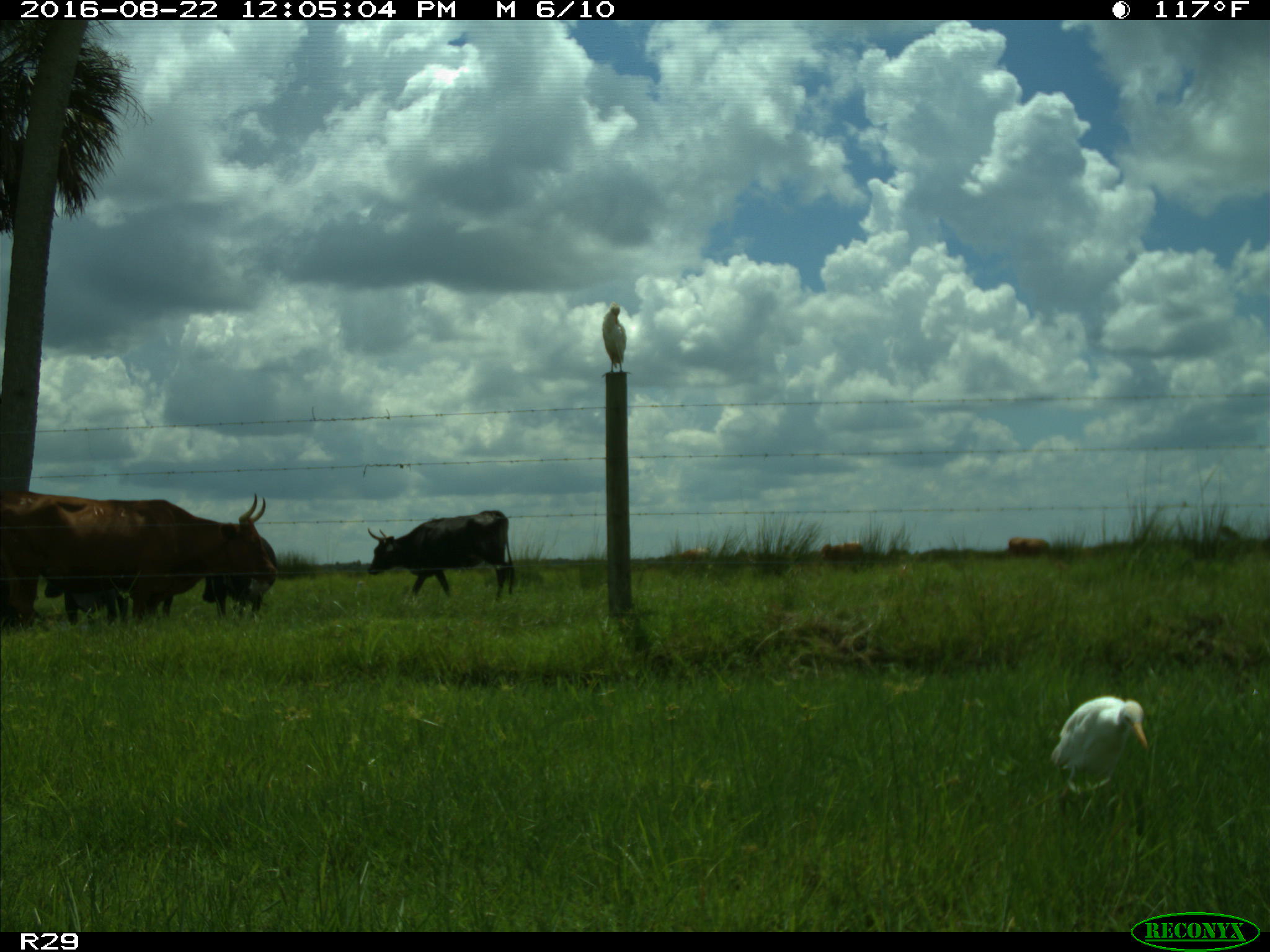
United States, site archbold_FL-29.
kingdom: Animalia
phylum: Chordata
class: Mammalia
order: Artiodactyla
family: Bovidae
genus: Bos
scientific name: Bos taurus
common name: domestic cow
Bos taurus (domestic cow).